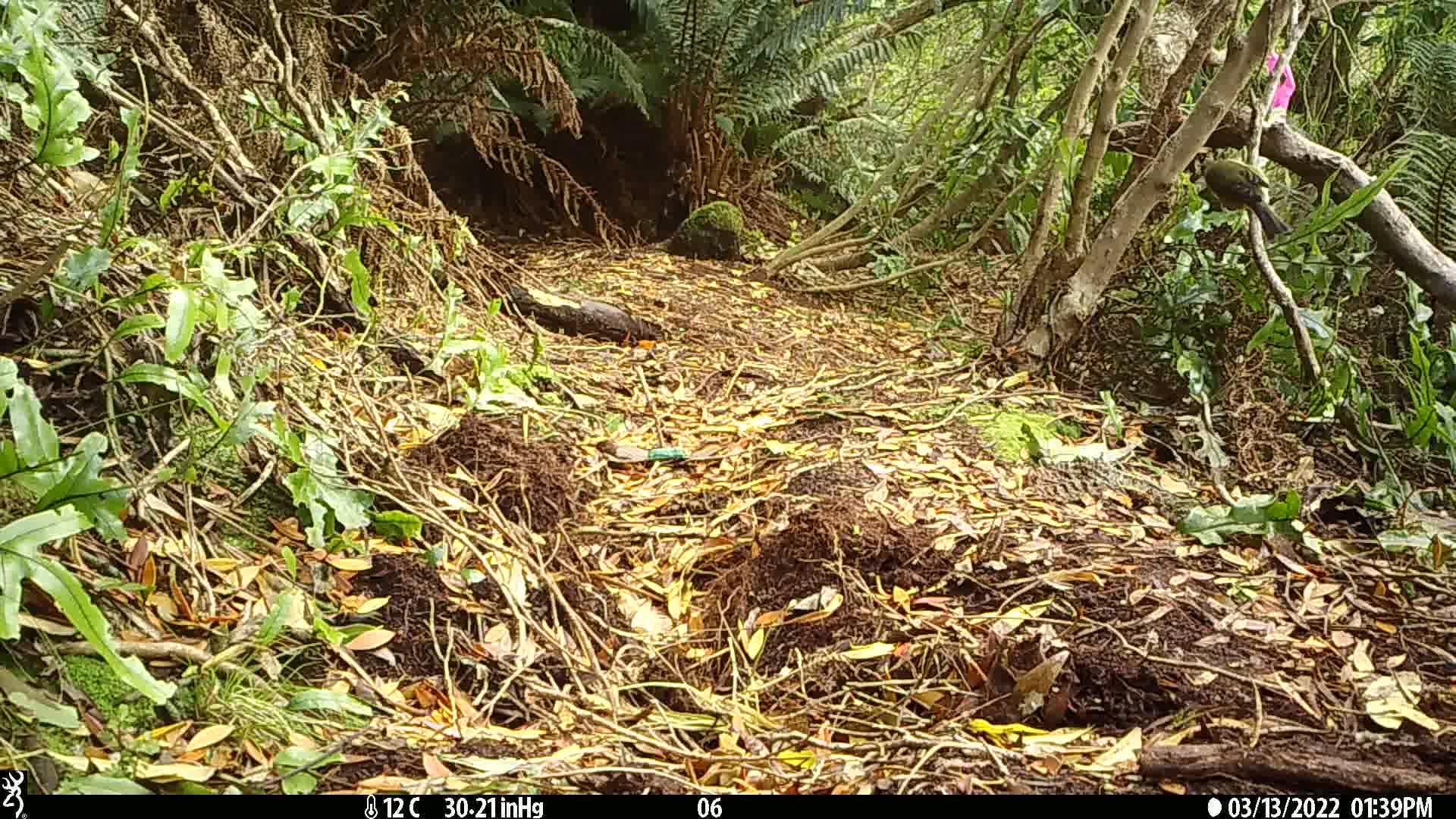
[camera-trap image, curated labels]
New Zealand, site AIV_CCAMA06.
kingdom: Animalia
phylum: Chordata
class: Aves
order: Passeriformes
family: Meliphagidae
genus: Anthornis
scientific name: Anthornis melanura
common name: new zealand bellbird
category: bellbird